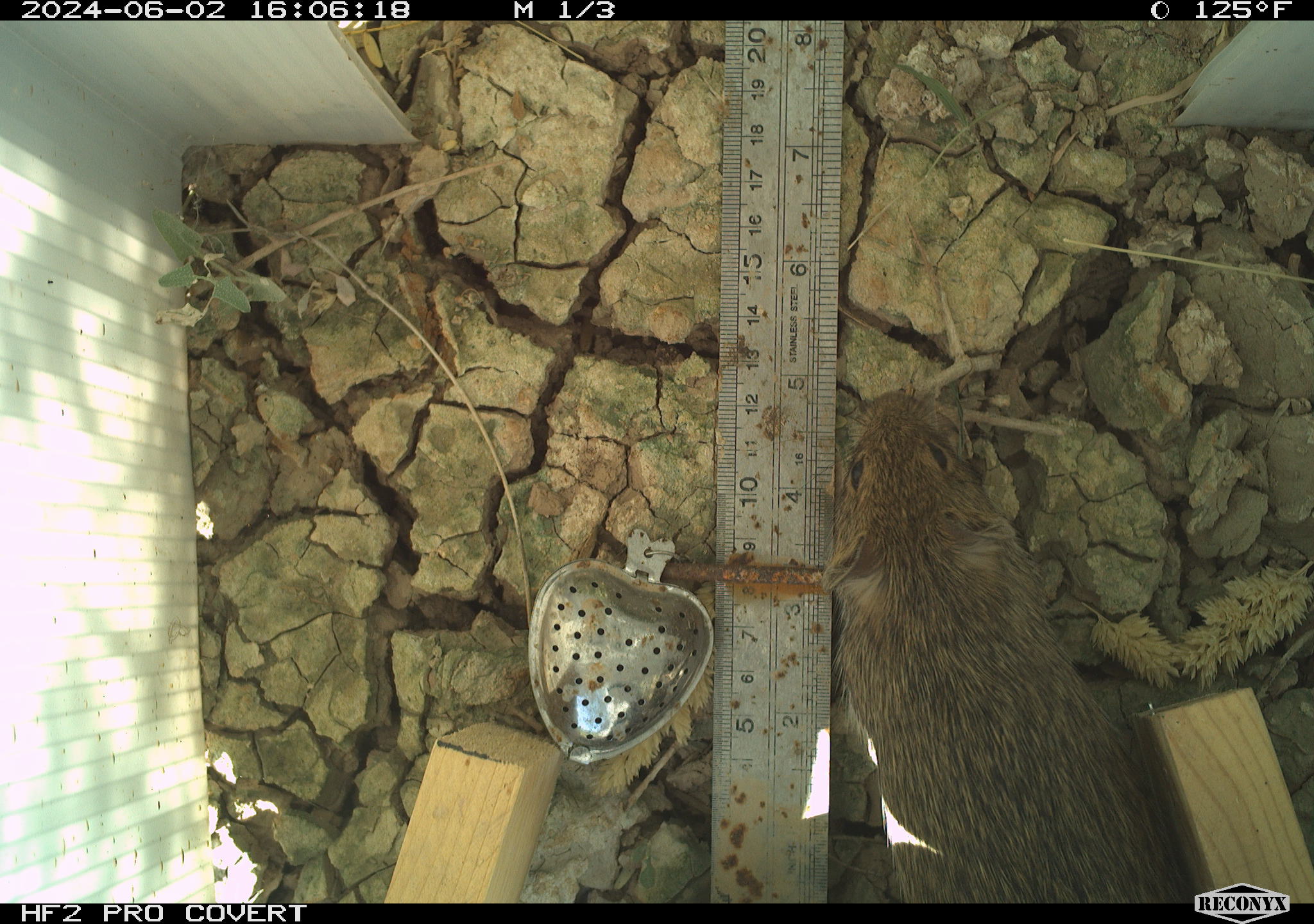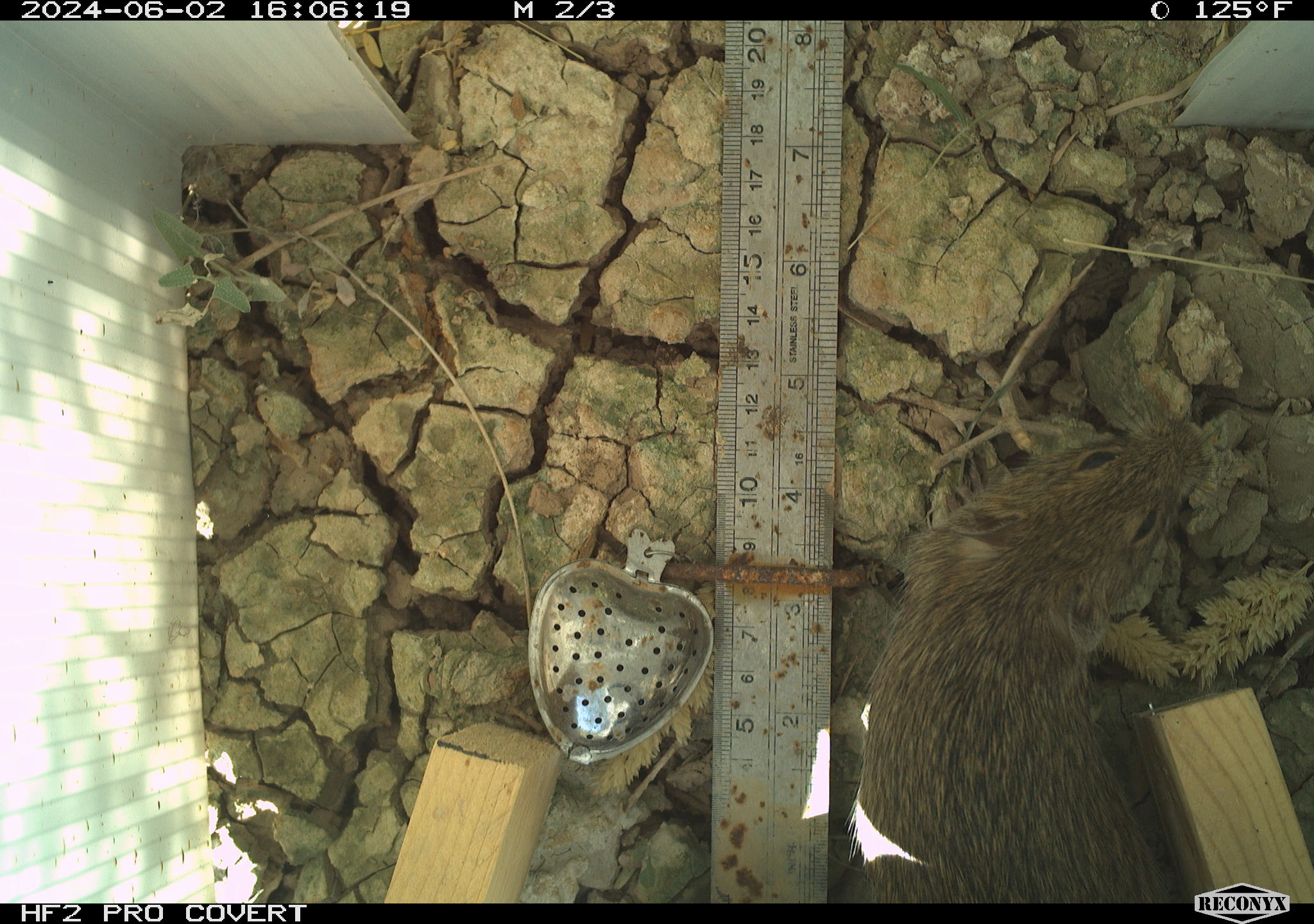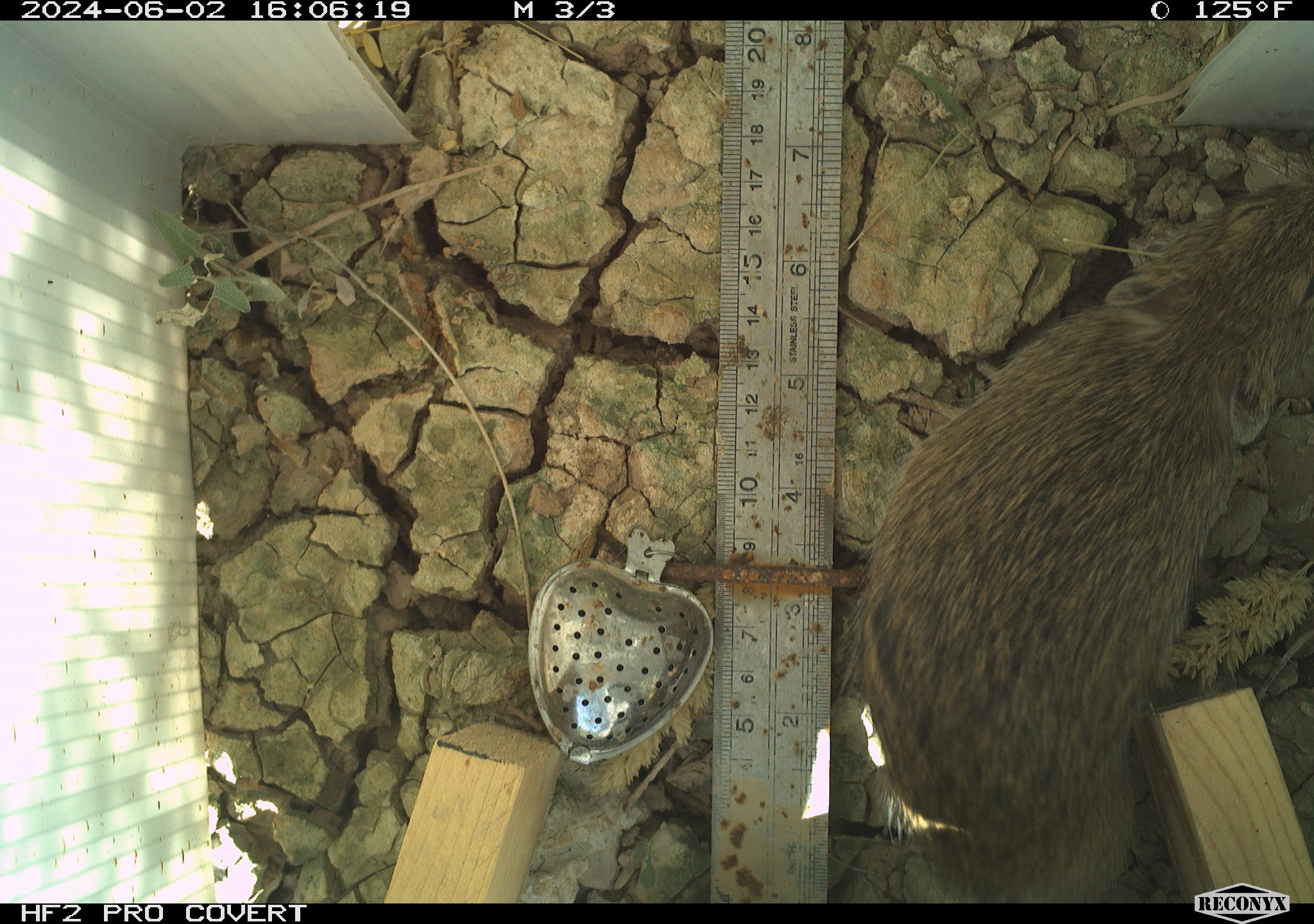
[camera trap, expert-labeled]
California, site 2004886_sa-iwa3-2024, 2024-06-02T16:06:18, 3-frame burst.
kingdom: Animalia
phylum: Chordata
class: Mammalia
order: Rodentia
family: Cricetidae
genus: Sigmodon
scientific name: Sigmodon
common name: cotton rat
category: sigmodon species